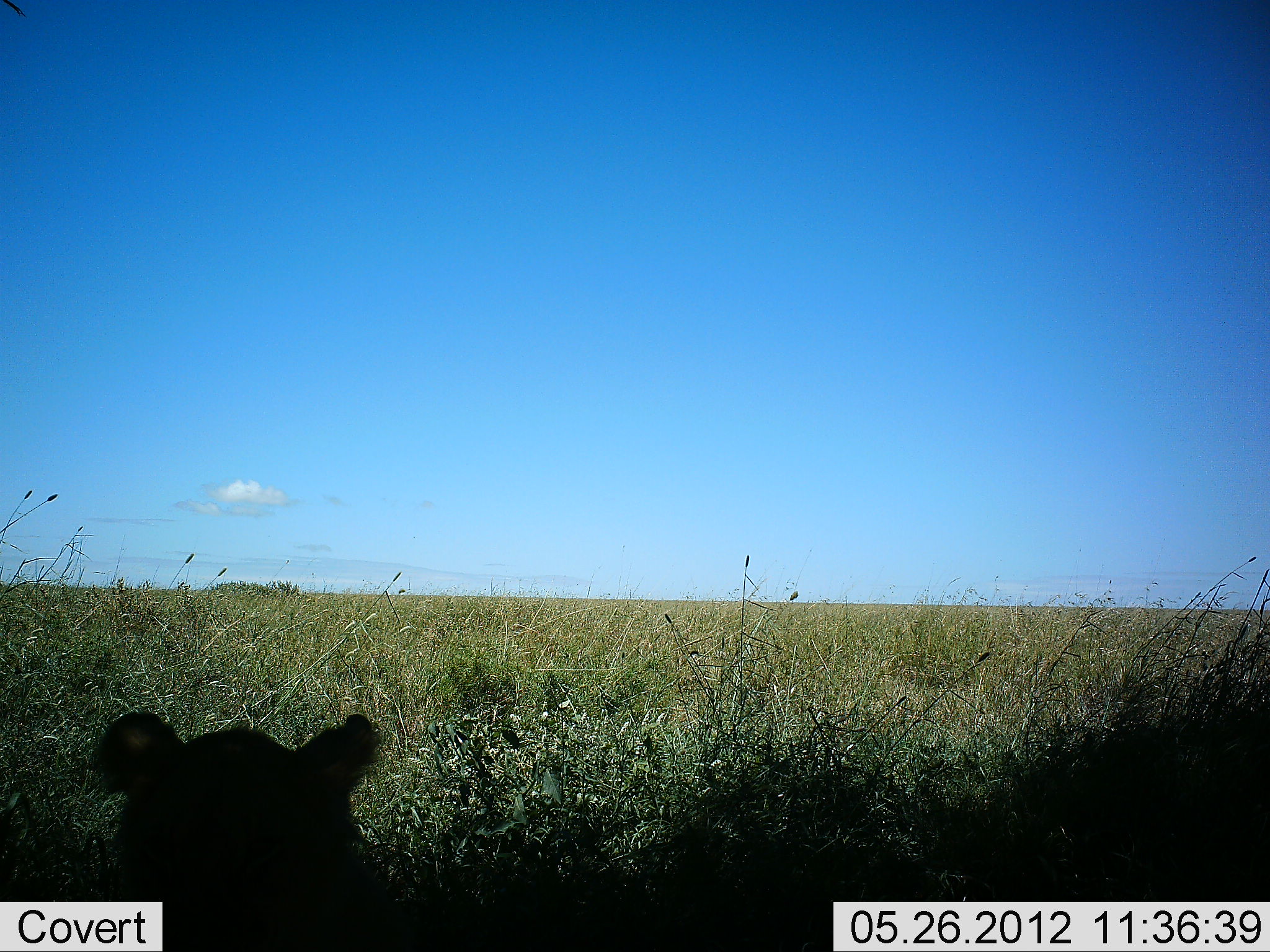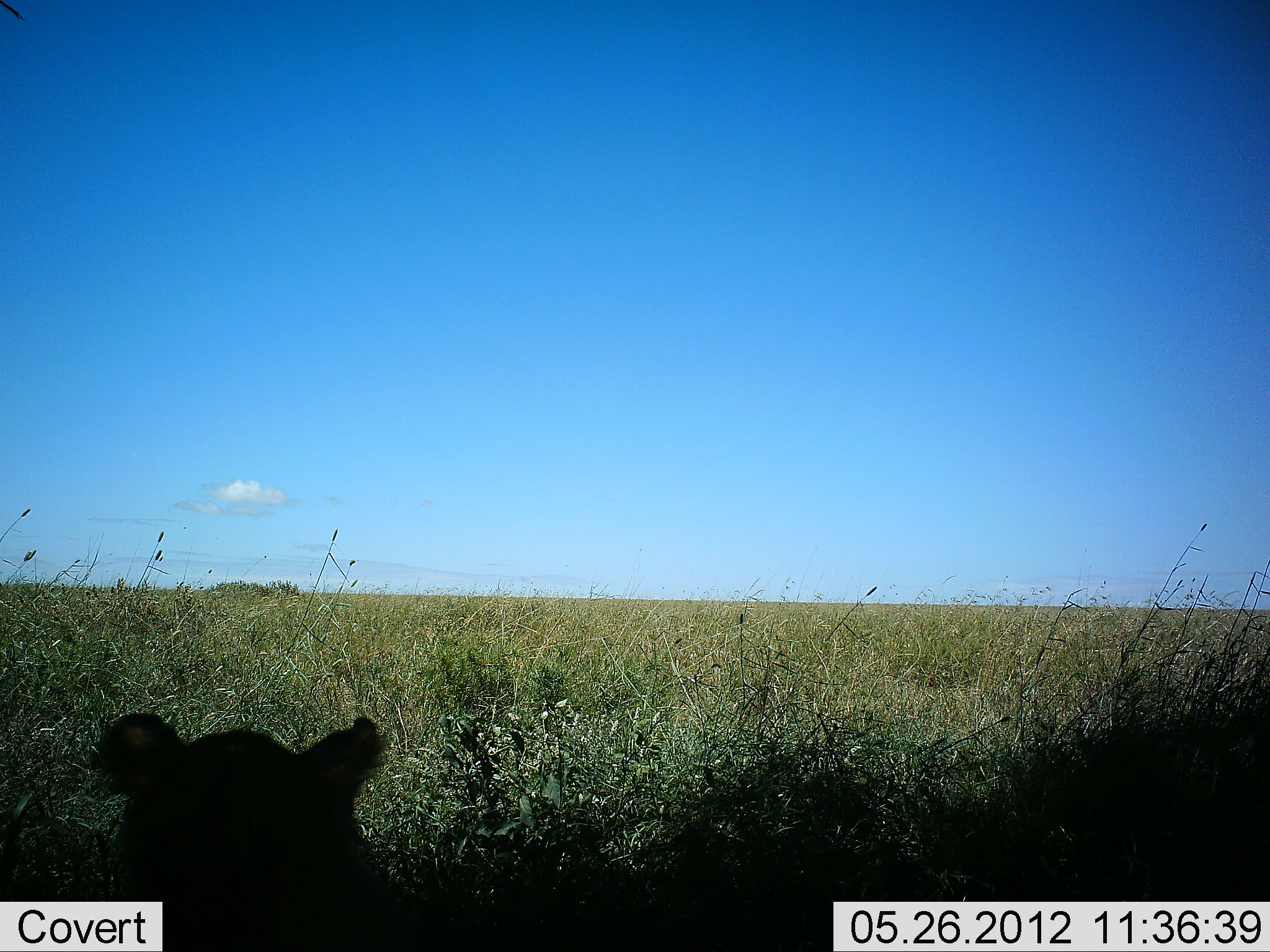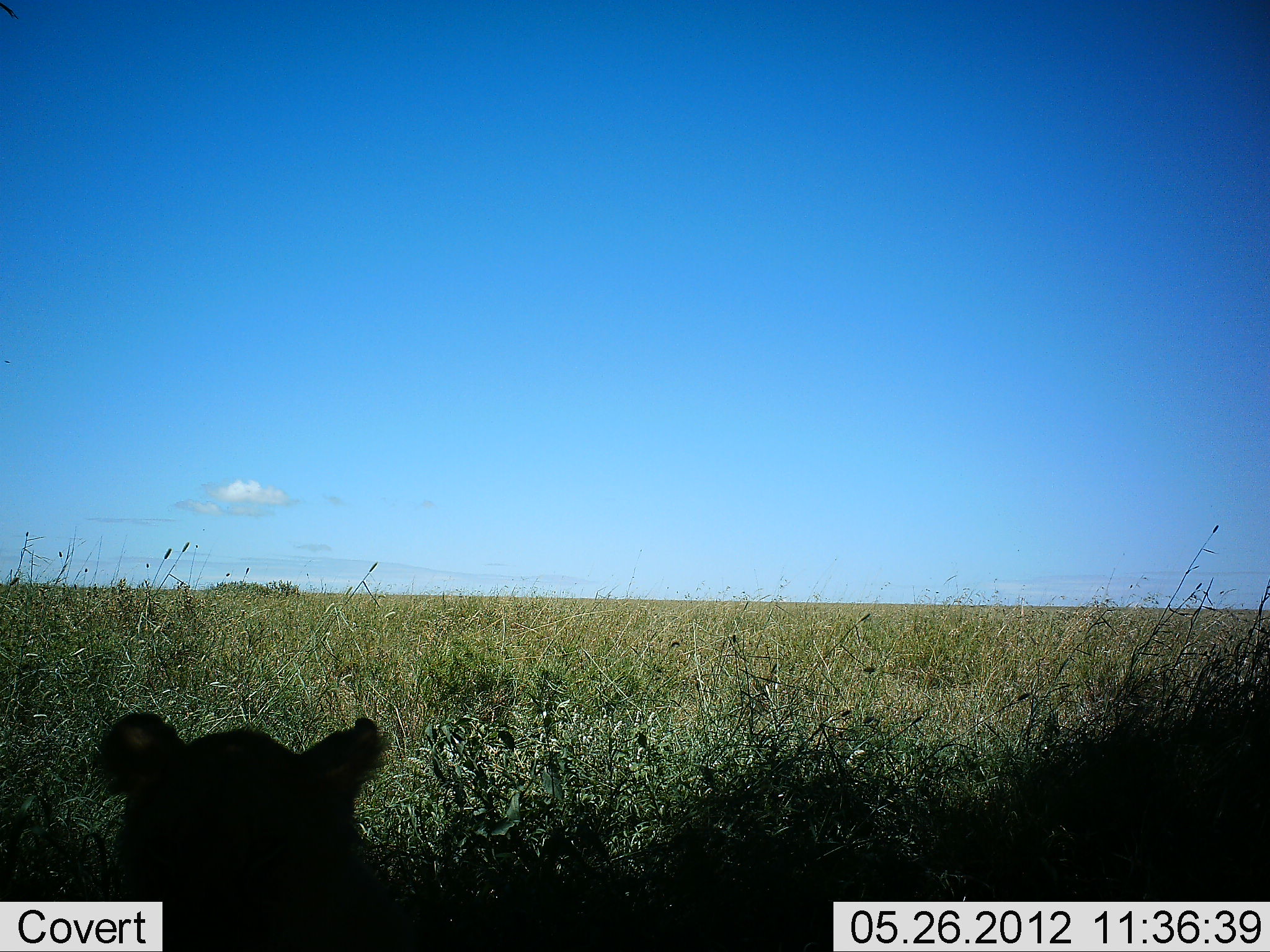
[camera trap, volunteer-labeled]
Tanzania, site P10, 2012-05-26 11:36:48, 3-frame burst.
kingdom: Animalia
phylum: Chordata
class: Mammalia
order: Carnivora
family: Felidae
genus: Panthera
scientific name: Panthera leo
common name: lion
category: lionfemale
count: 1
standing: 0%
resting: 100%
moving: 0%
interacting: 0%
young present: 10%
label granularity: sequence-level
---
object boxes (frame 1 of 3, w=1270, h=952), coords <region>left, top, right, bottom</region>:
animal: <region>97, 707, 425, 950</region>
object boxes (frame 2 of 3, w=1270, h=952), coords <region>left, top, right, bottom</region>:
animal: <region>92, 707, 425, 950</region>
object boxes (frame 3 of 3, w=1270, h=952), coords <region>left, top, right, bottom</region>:
animal: <region>101, 709, 456, 950</region>